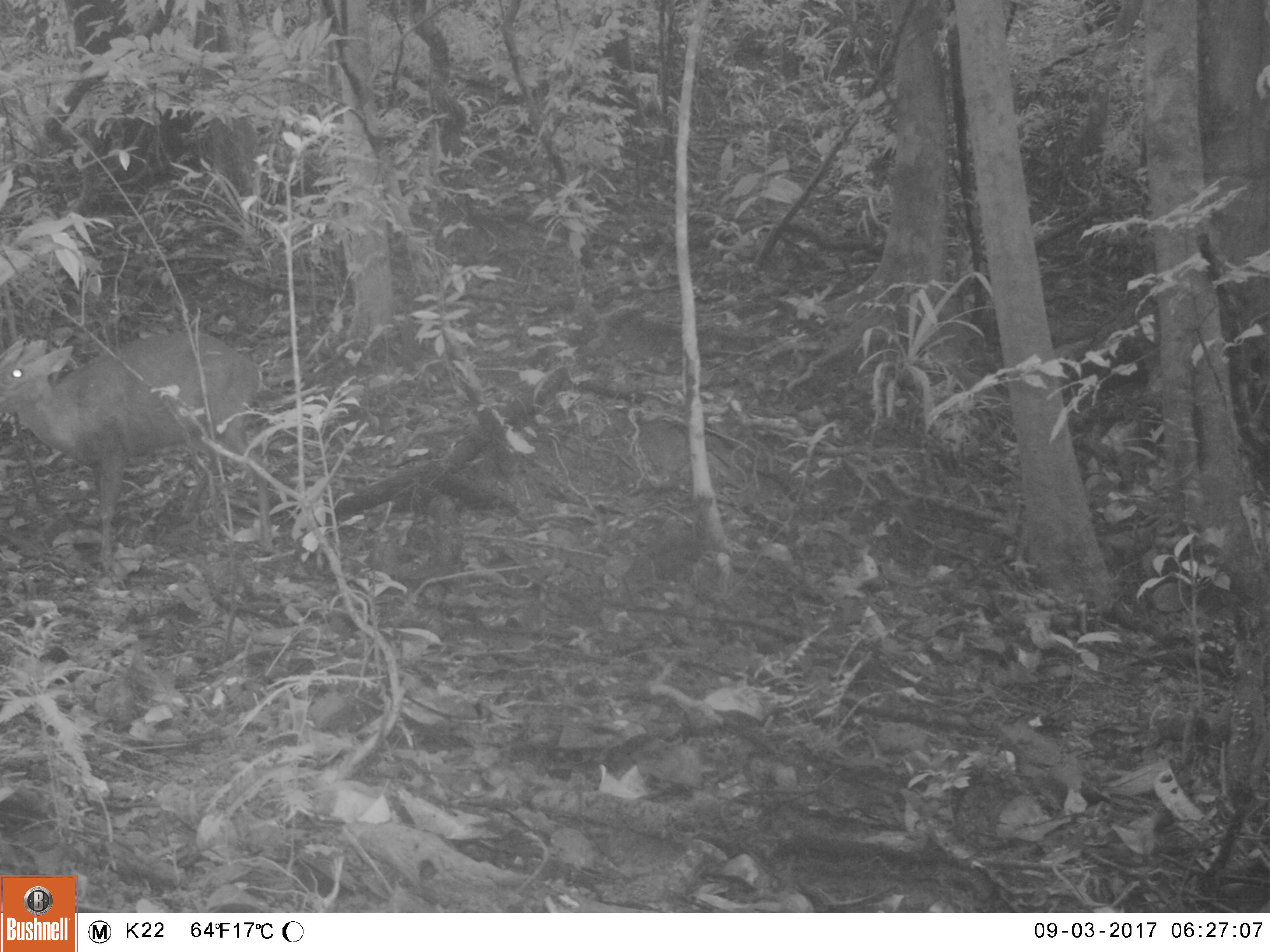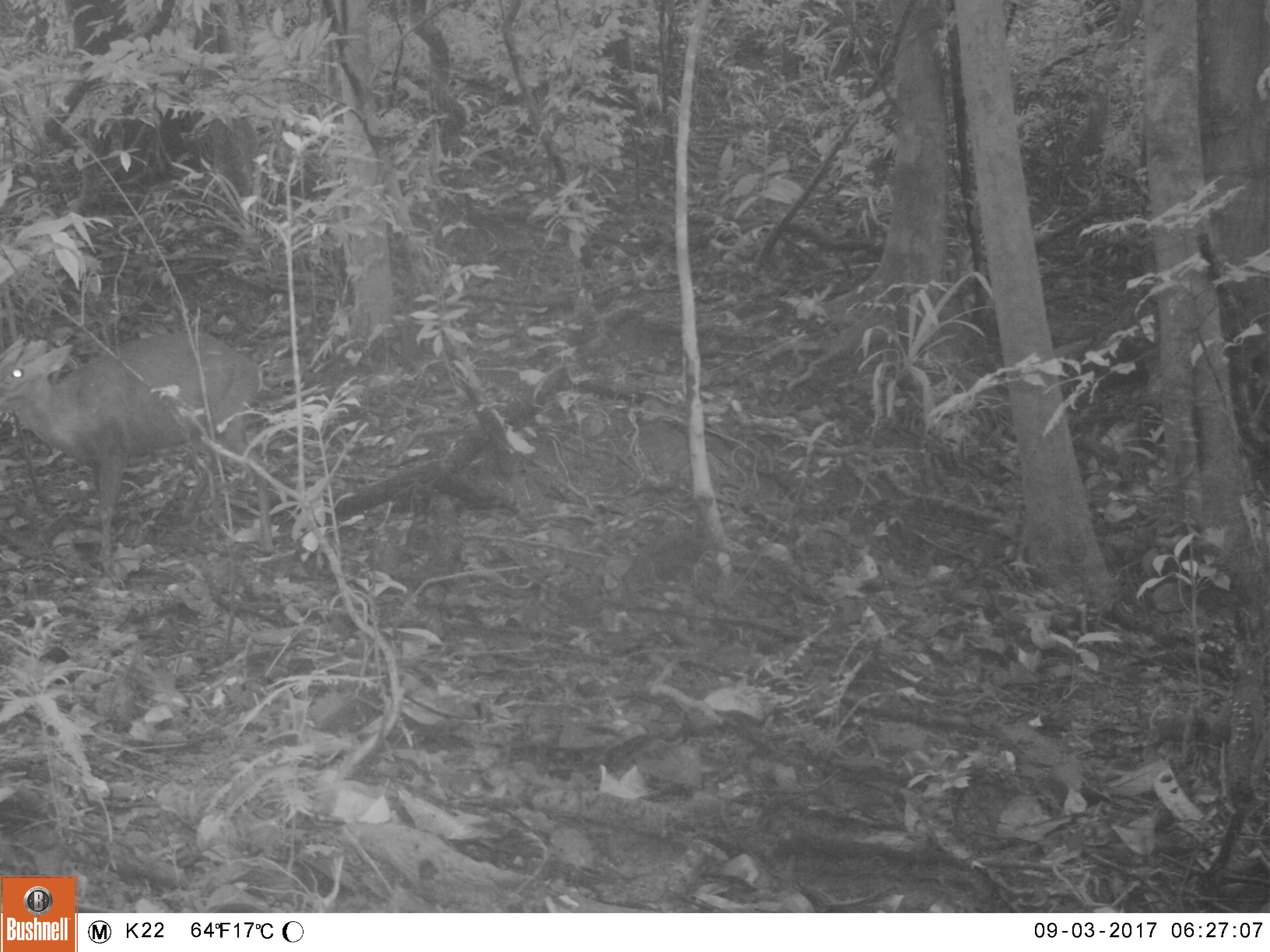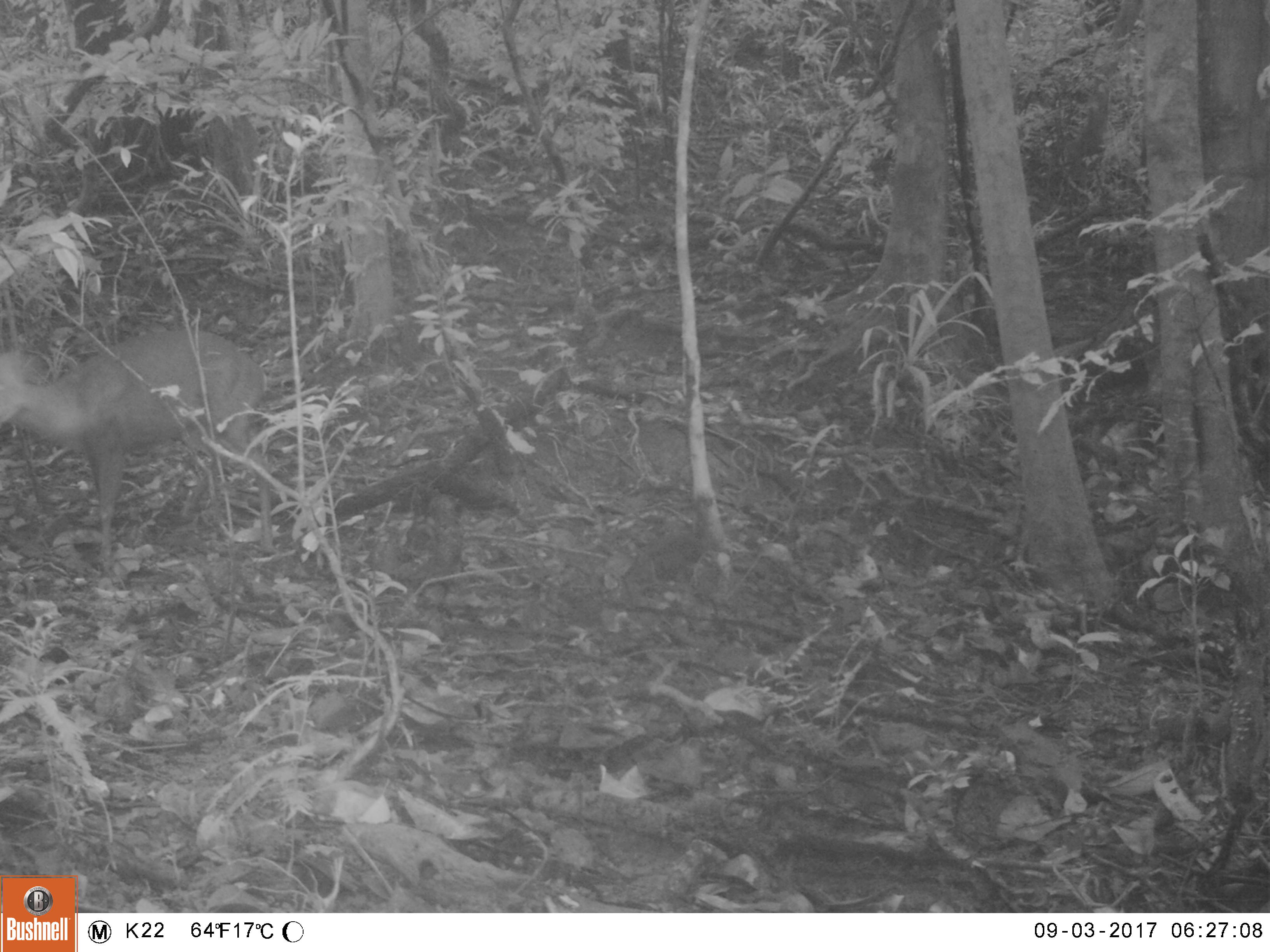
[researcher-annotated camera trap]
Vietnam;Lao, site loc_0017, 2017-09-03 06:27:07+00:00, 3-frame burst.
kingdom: Animalia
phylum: Chordata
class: Mammalia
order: Artiodactyla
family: Cervidae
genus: Muntiacus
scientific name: Muntiacus rooseveltorum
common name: roosevelt's muntjac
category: roosevelts muntjac group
Roosevelts muntjac group (roosevelt's muntjac) (Muntiacus rooseveltorum). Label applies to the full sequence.